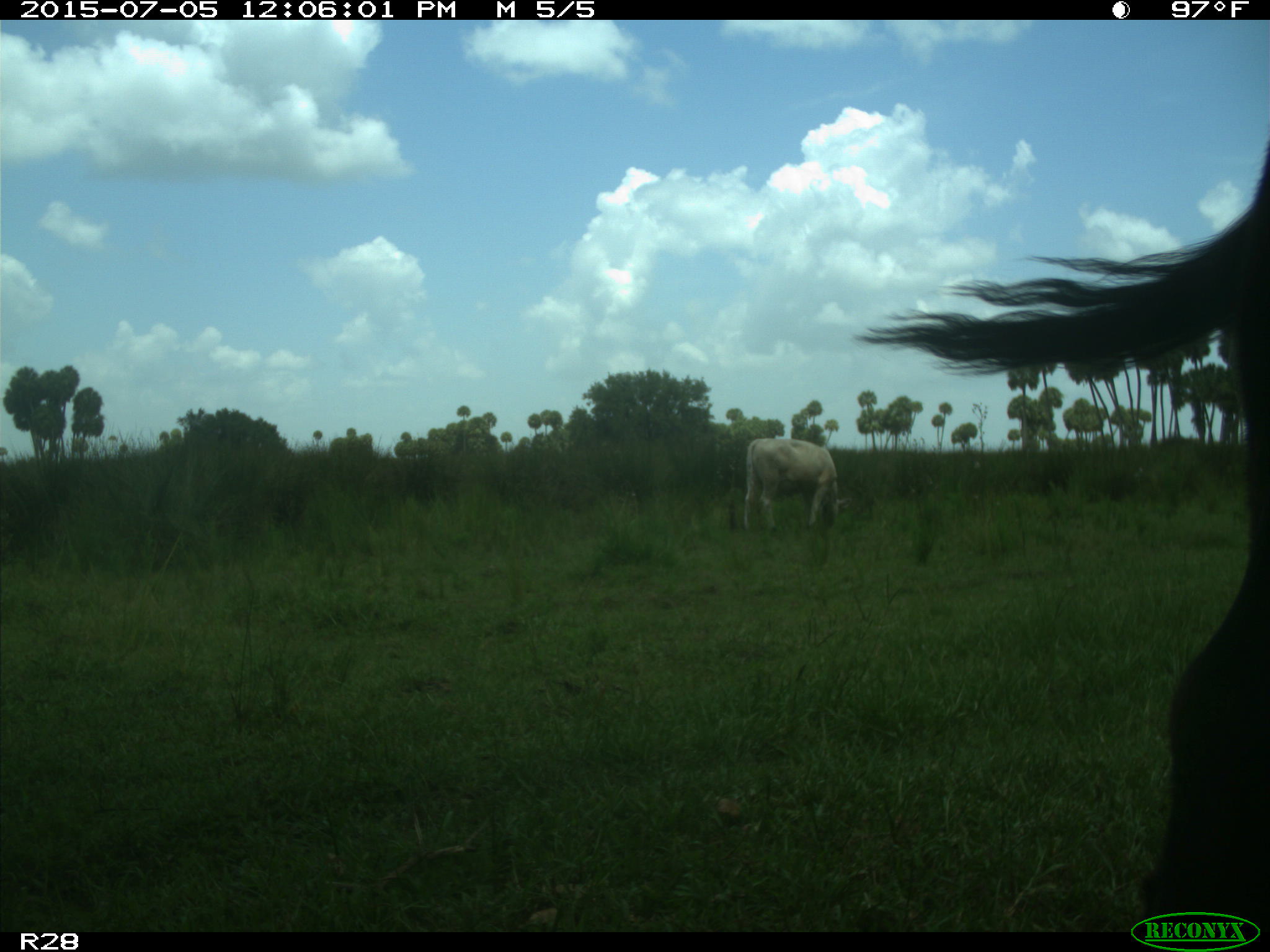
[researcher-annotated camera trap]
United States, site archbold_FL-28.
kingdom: Animalia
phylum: Chordata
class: Mammalia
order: Artiodactyla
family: Bovidae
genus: Bos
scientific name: Bos taurus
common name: domestic cow